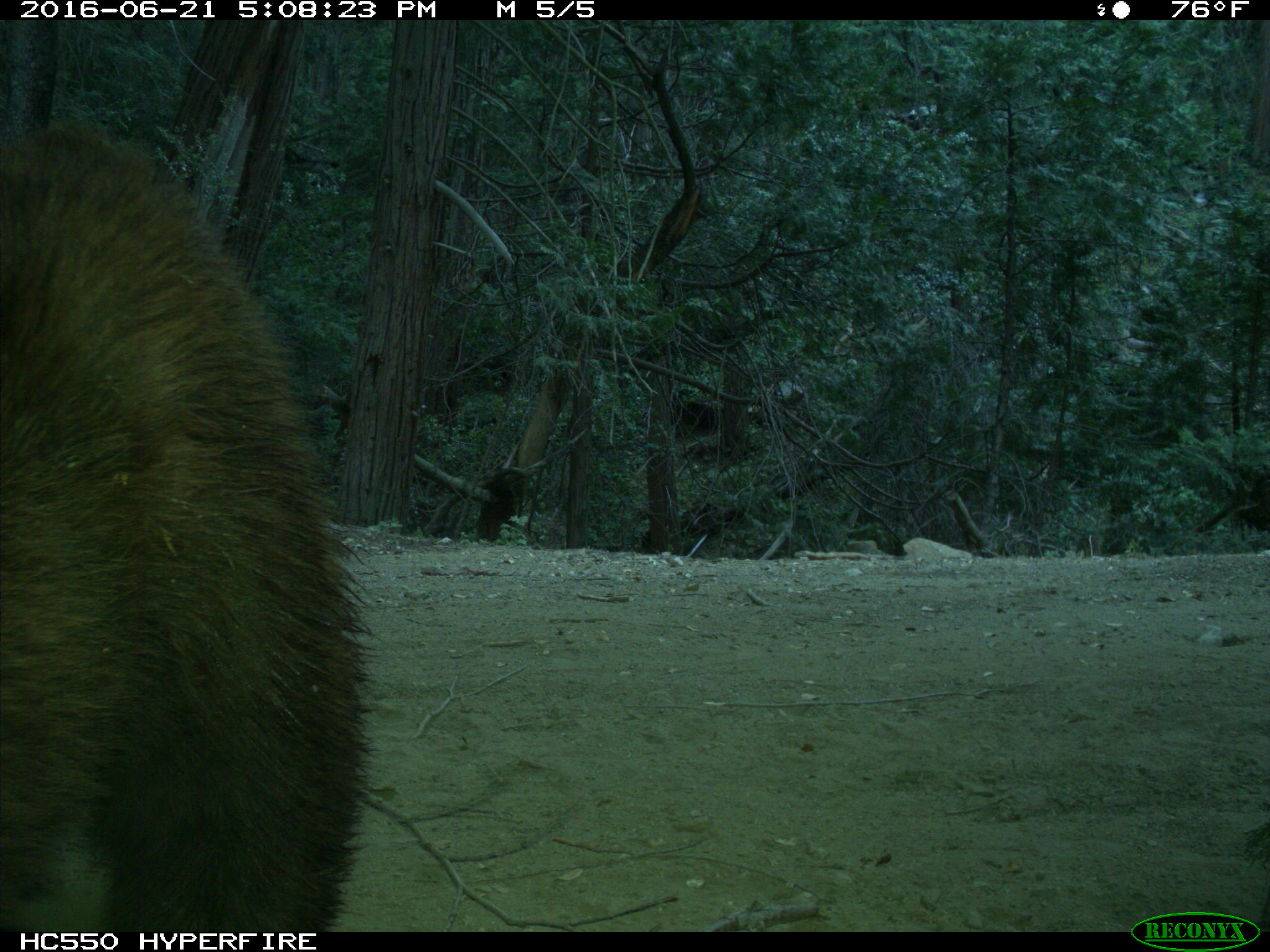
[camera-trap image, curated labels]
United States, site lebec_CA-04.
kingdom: Animalia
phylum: Chordata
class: Mammalia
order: Carnivora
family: Ursidae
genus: Ursus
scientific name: Ursus americanus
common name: american black bear